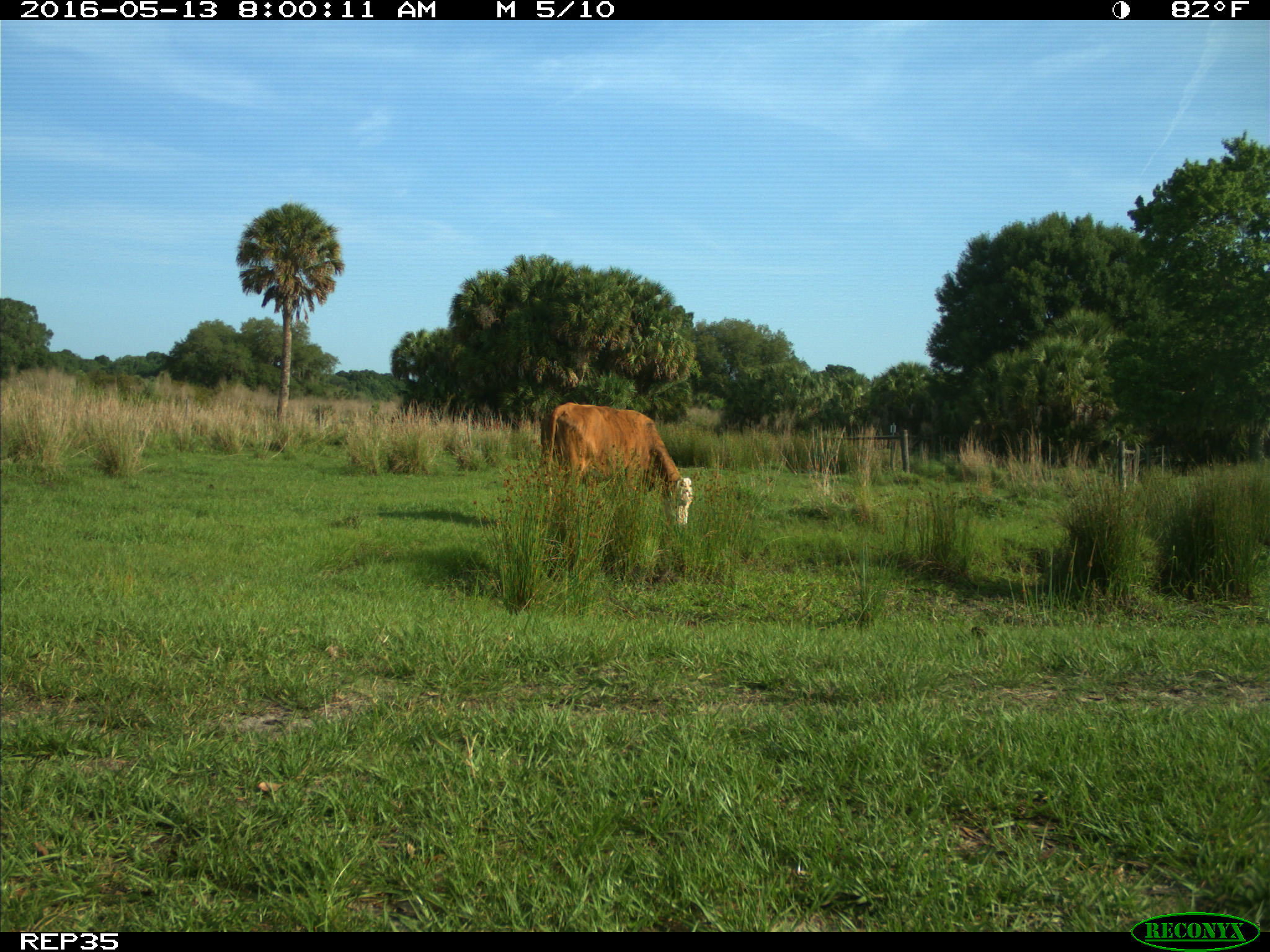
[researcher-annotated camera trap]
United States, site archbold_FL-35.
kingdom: Animalia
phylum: Chordata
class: Mammalia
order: Artiodactyla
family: Bovidae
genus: Bos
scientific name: Bos taurus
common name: domestic cow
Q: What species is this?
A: Bos taurus (domestic cow).